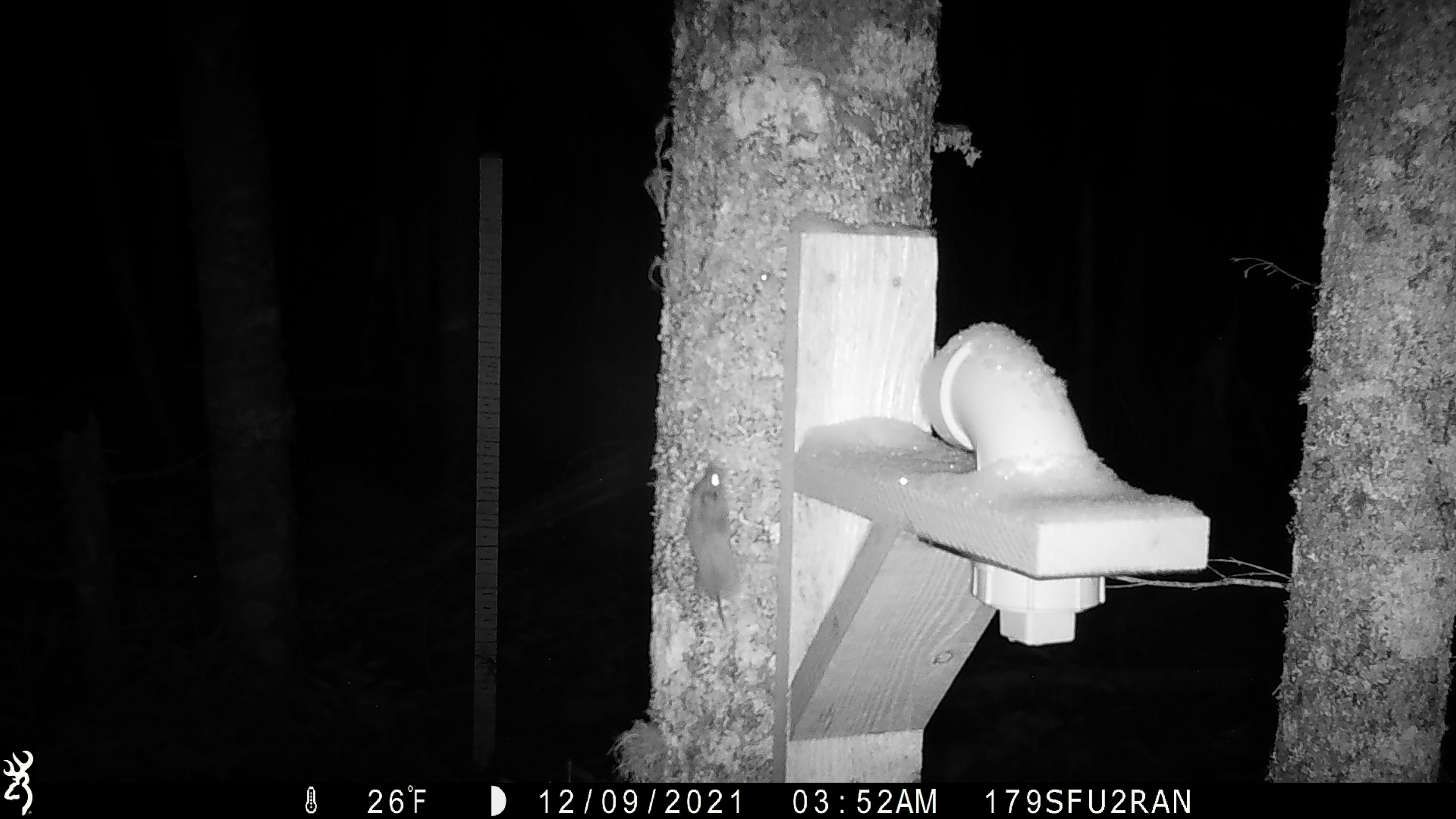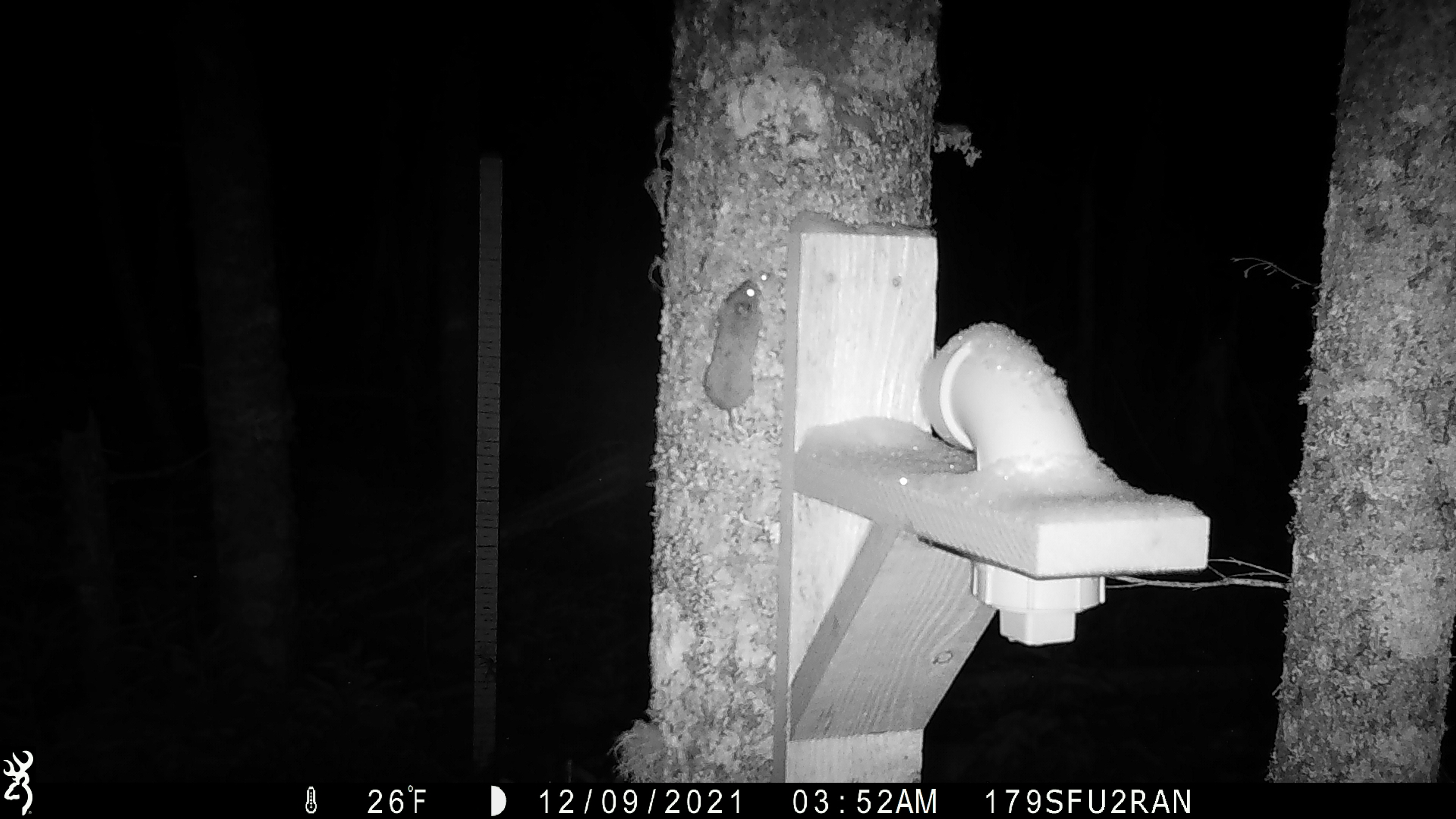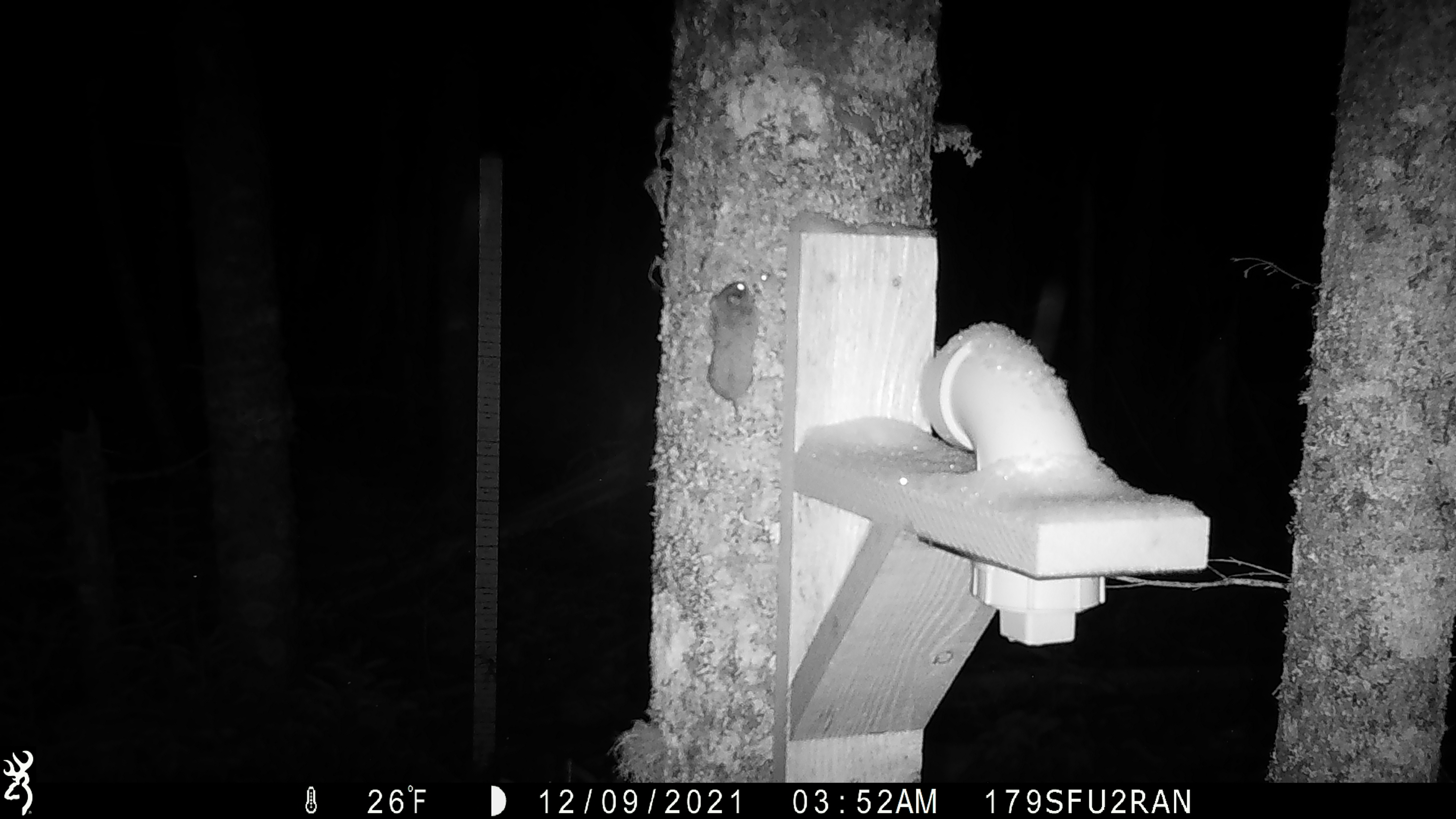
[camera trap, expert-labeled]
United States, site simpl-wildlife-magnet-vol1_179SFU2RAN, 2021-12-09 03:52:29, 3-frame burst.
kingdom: Animalia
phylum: Chordata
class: Mammalia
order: Rodentia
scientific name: Rodentia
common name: mouse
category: mouse sp.